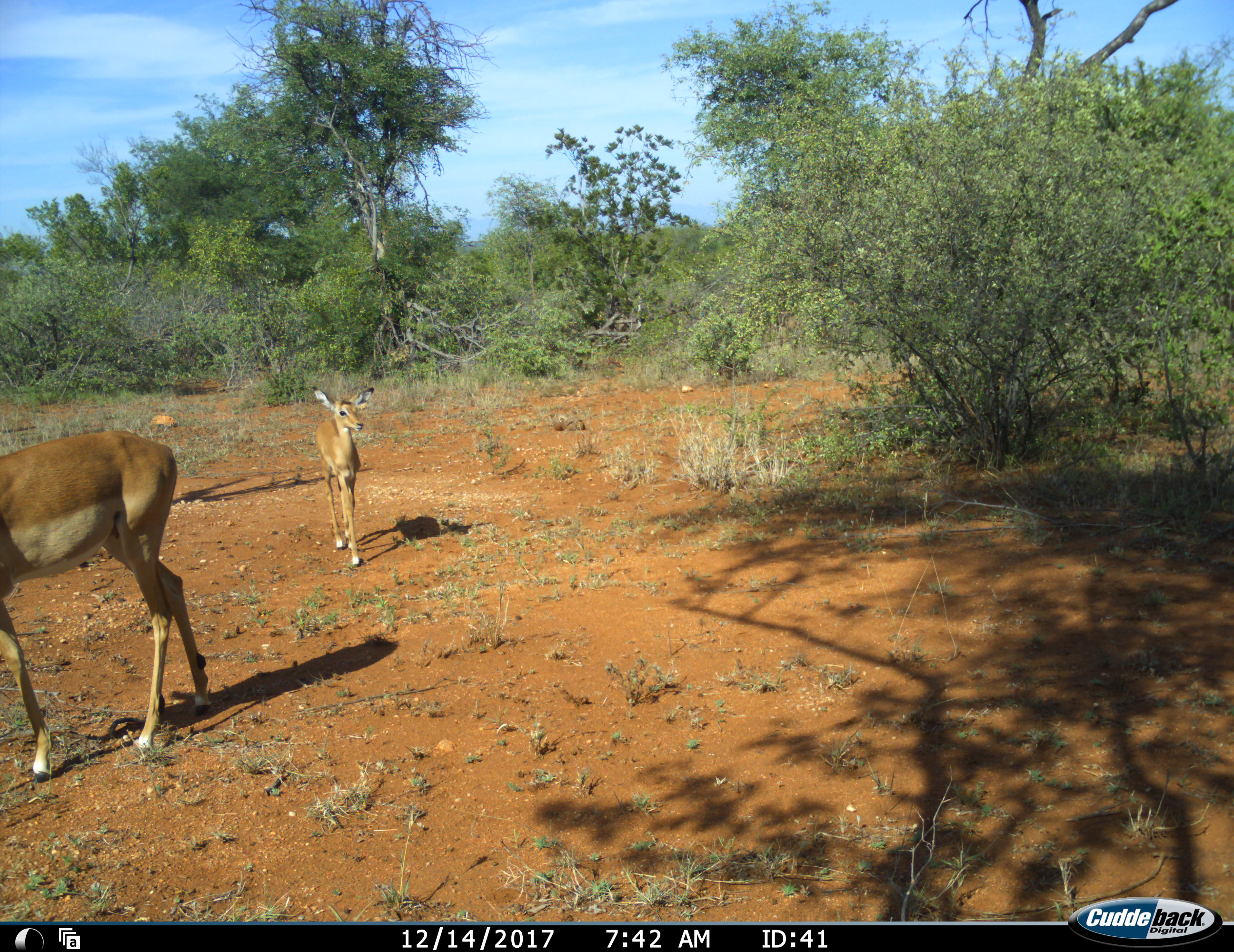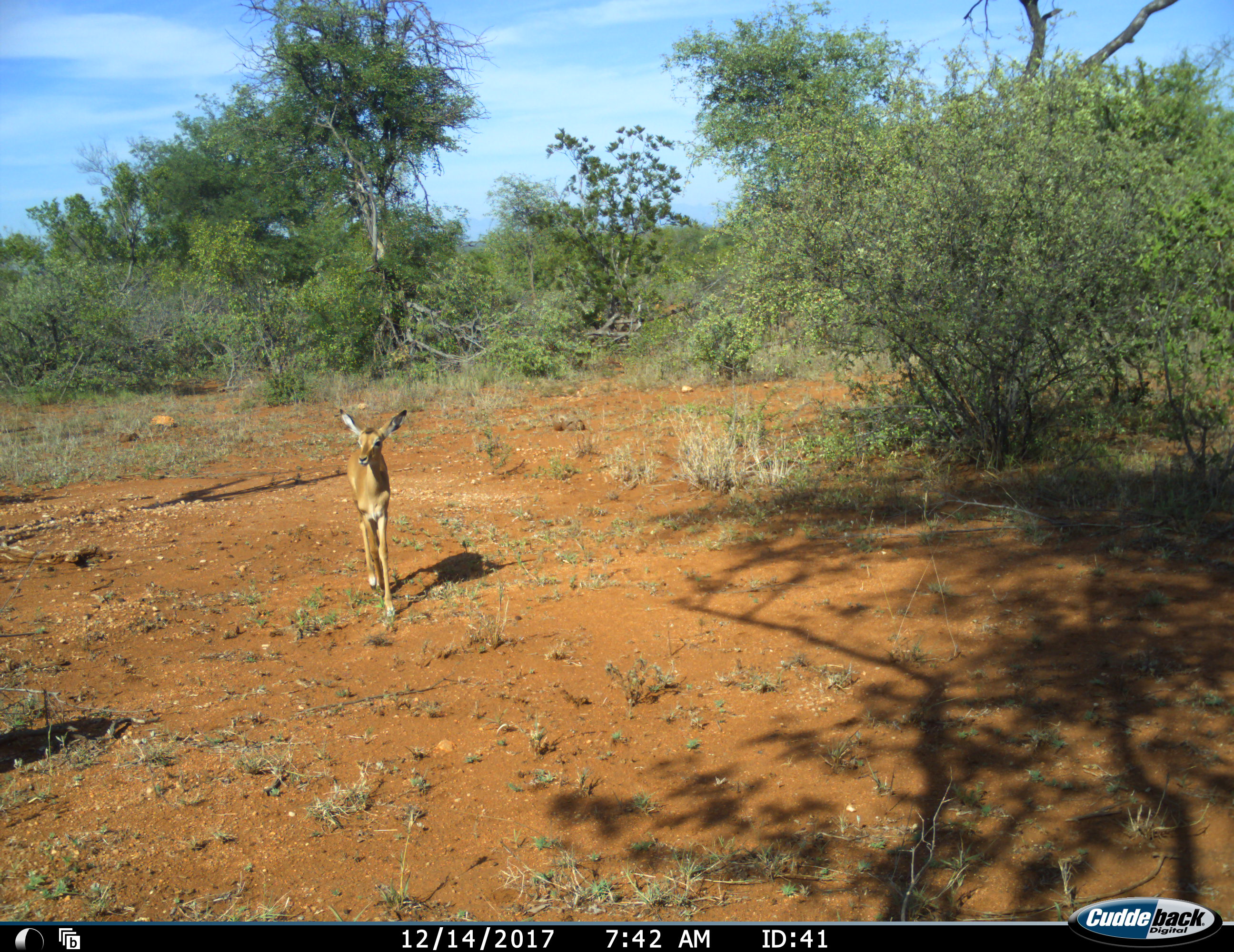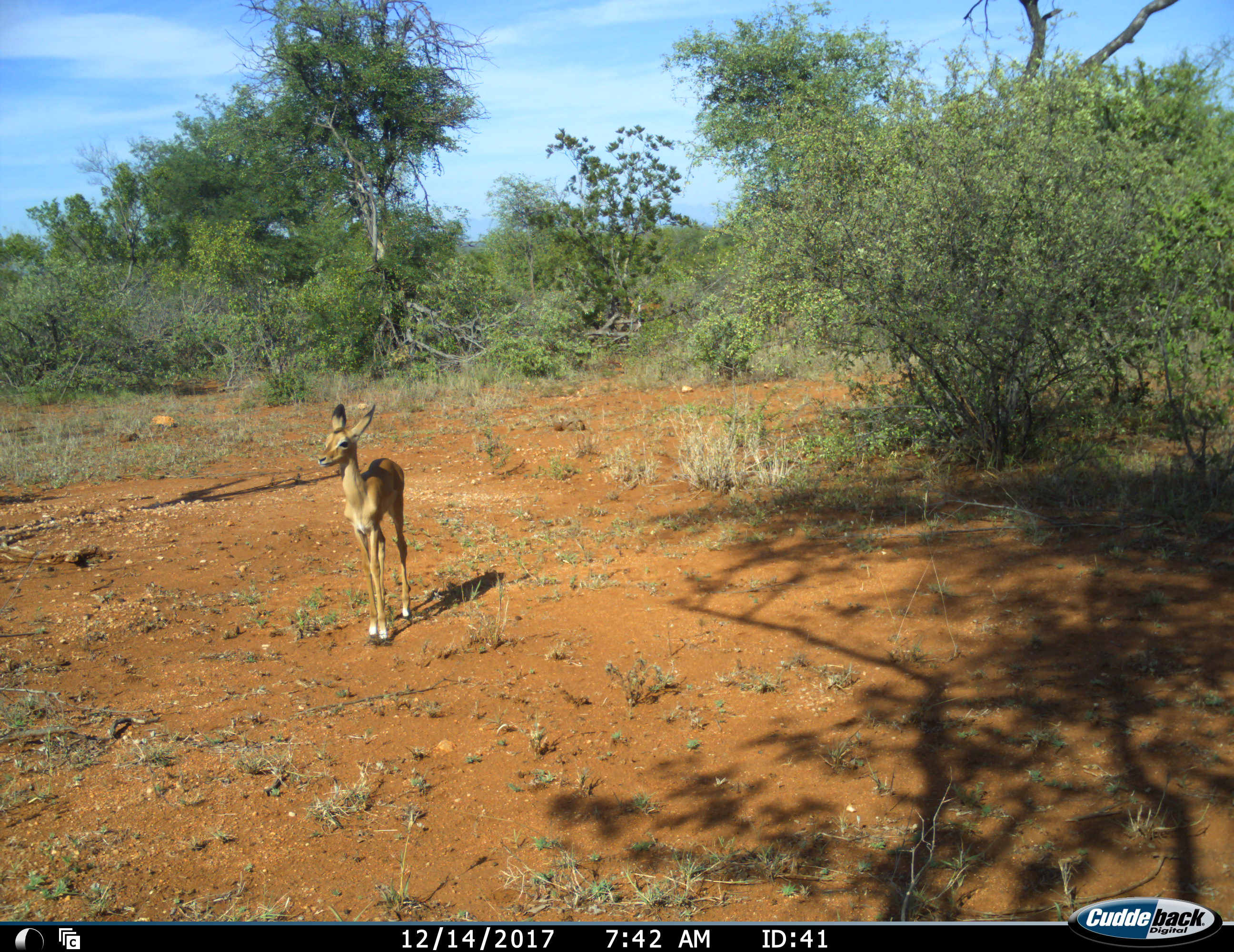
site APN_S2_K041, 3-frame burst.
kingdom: Animalia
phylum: Chordata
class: Mammalia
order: Artiodactyla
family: Bovidae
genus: Aepyceros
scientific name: Aepyceros melampus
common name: impala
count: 3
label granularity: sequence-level